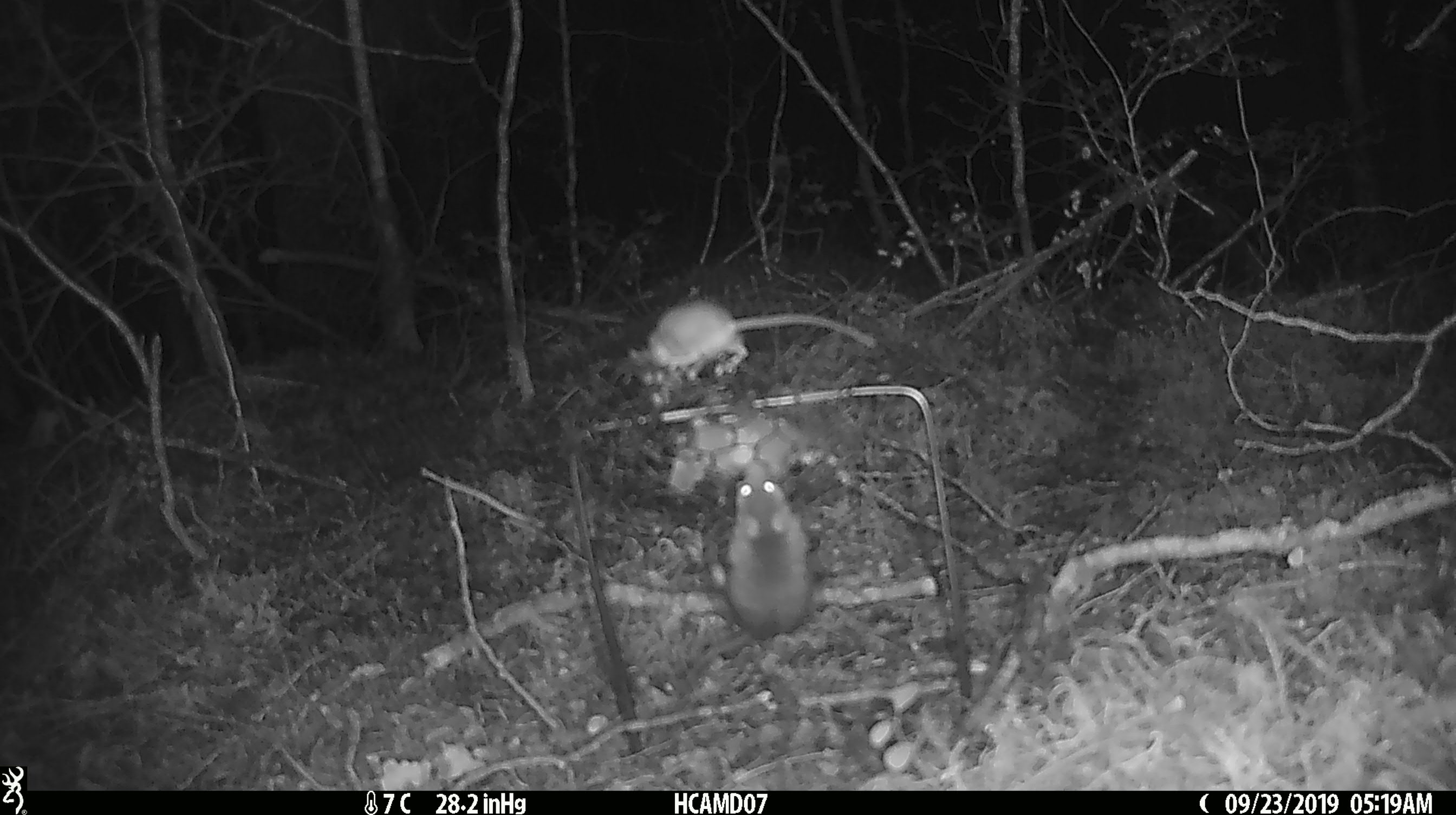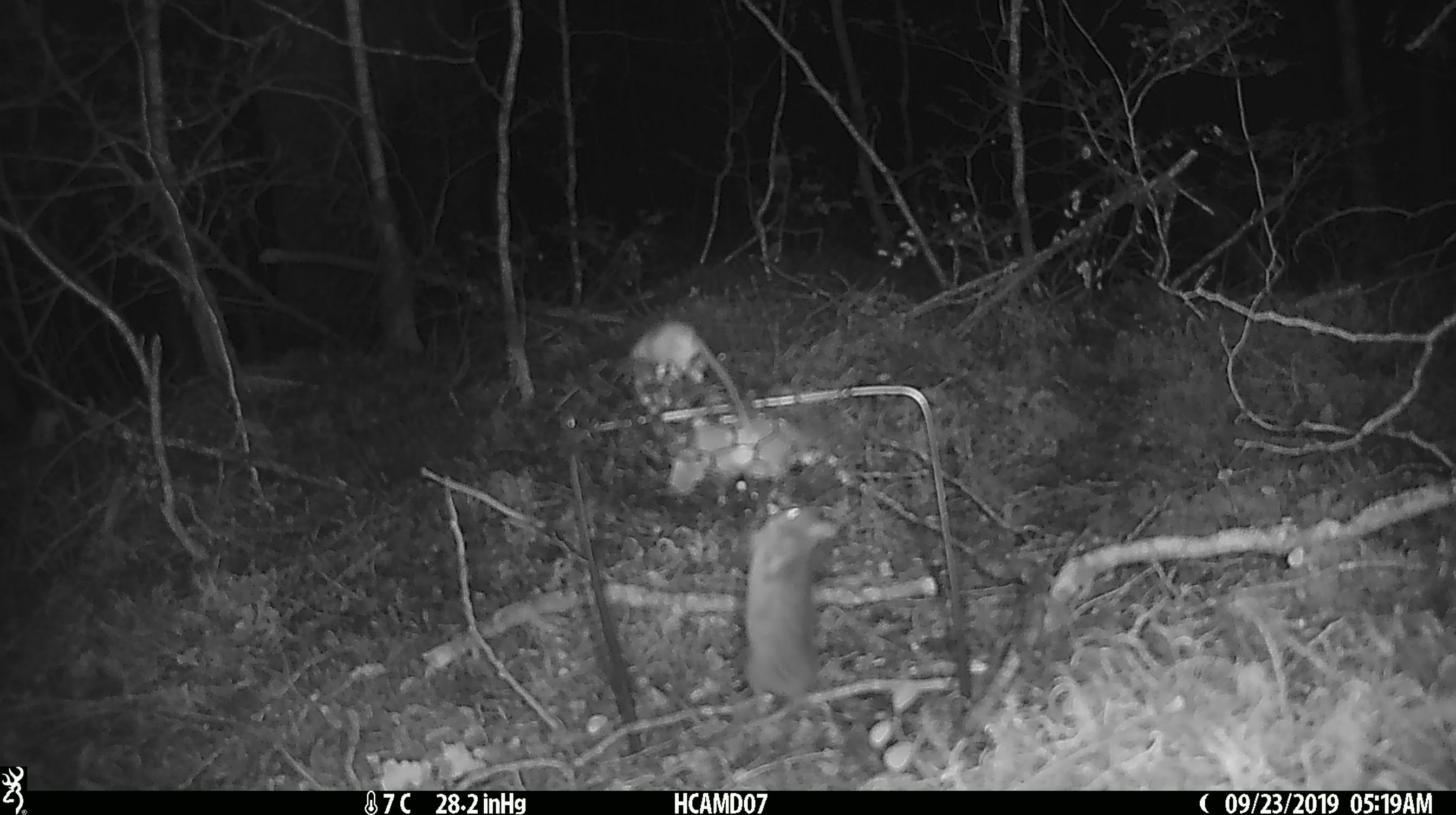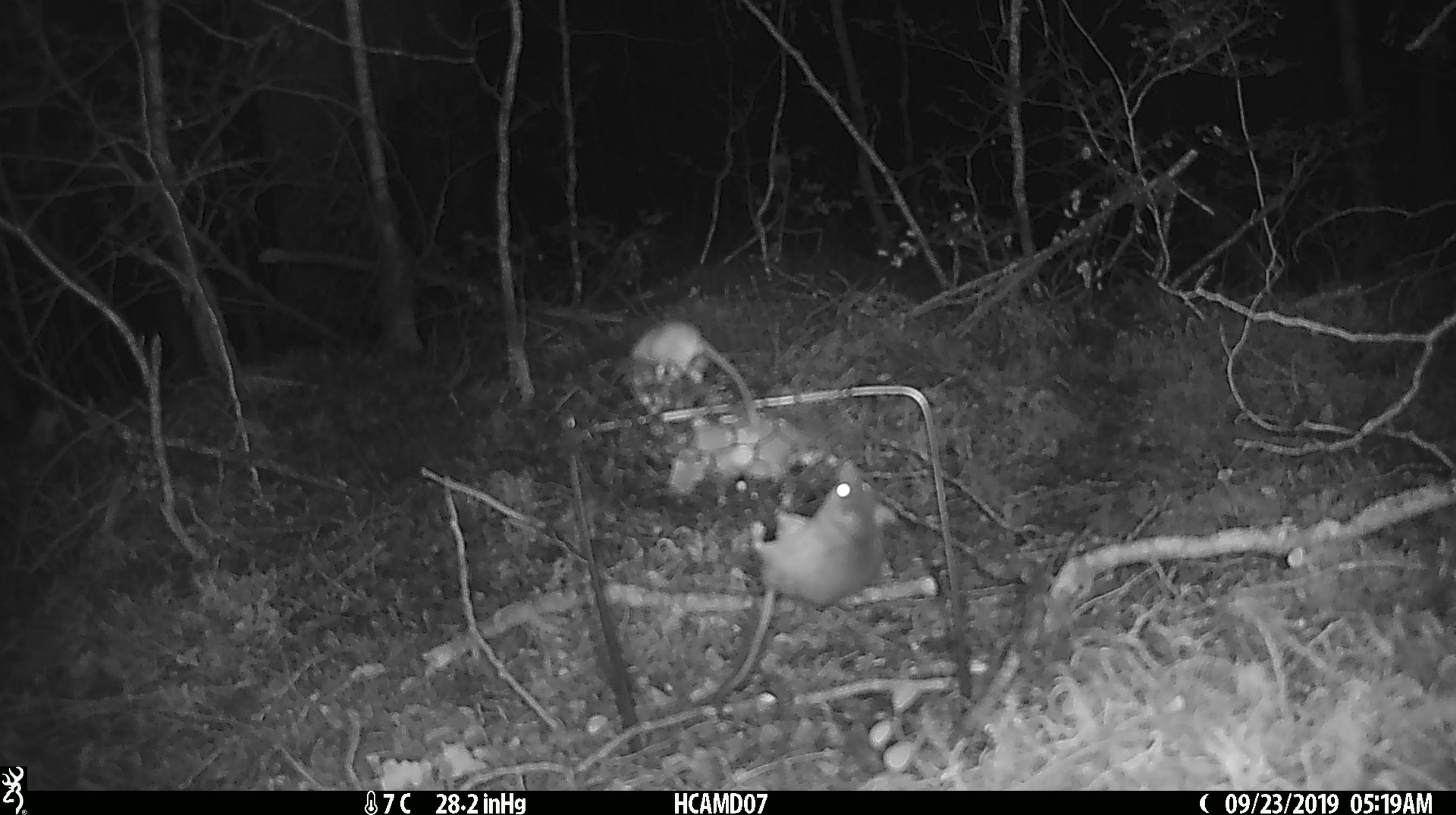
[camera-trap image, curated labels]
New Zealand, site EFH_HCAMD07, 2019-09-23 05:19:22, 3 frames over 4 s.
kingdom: Animalia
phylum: Chordata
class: Mammalia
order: Rodentia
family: Muridae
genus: Mus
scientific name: Mus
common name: mouse